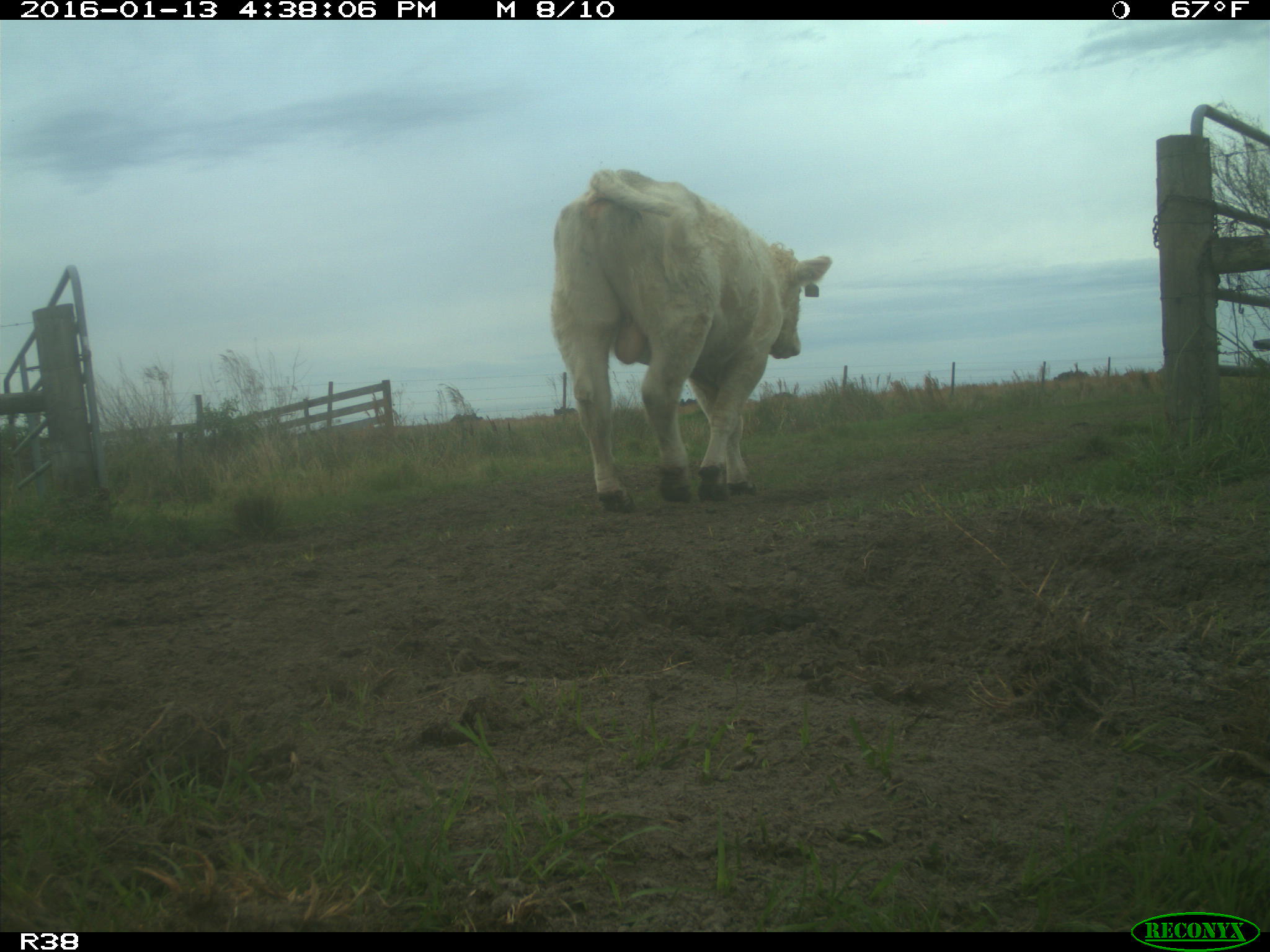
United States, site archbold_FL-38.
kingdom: Animalia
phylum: Chordata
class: Mammalia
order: Artiodactyla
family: Bovidae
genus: Bos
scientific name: Bos taurus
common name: domestic cow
Bos taurus (domestic cow).